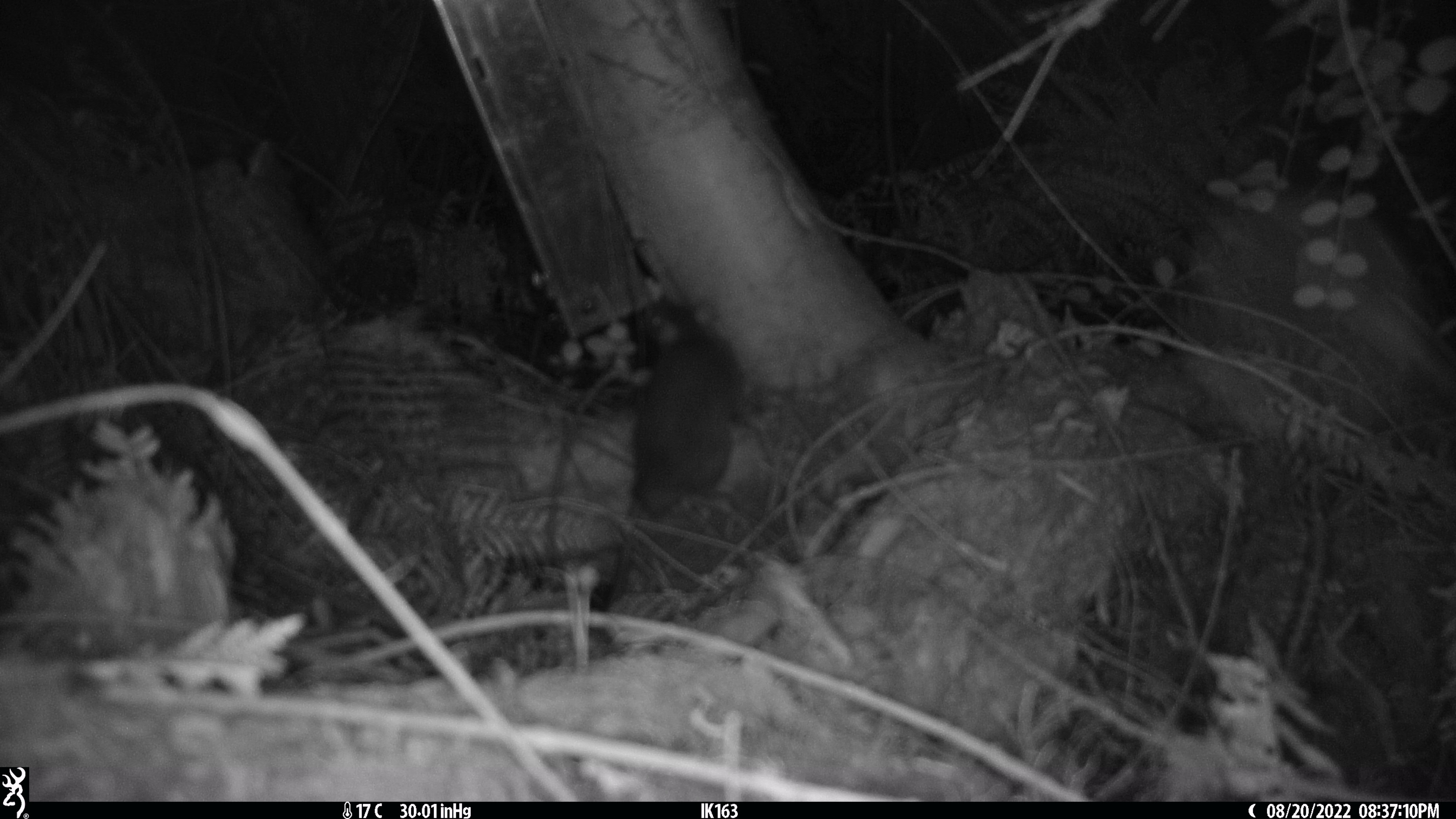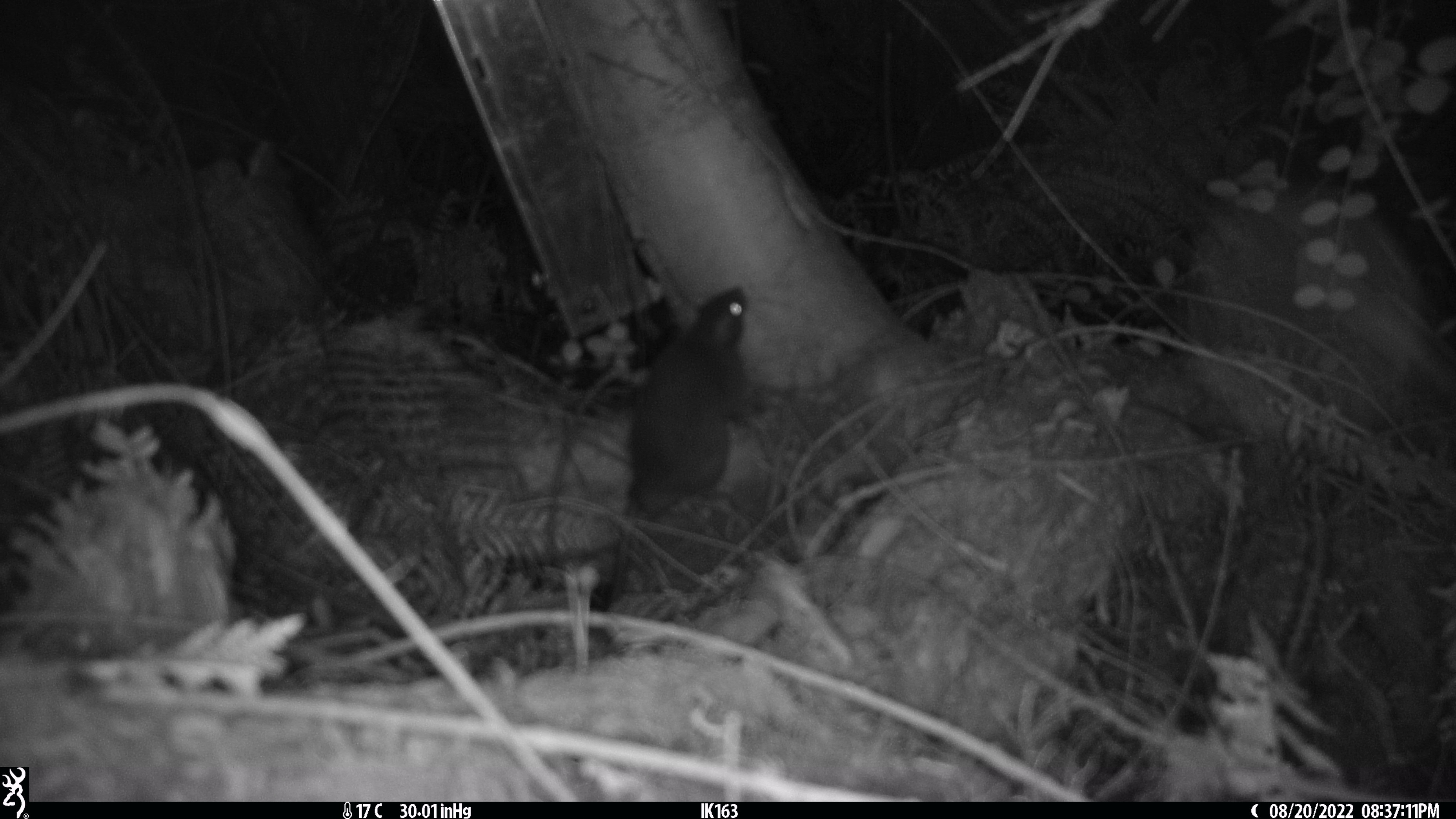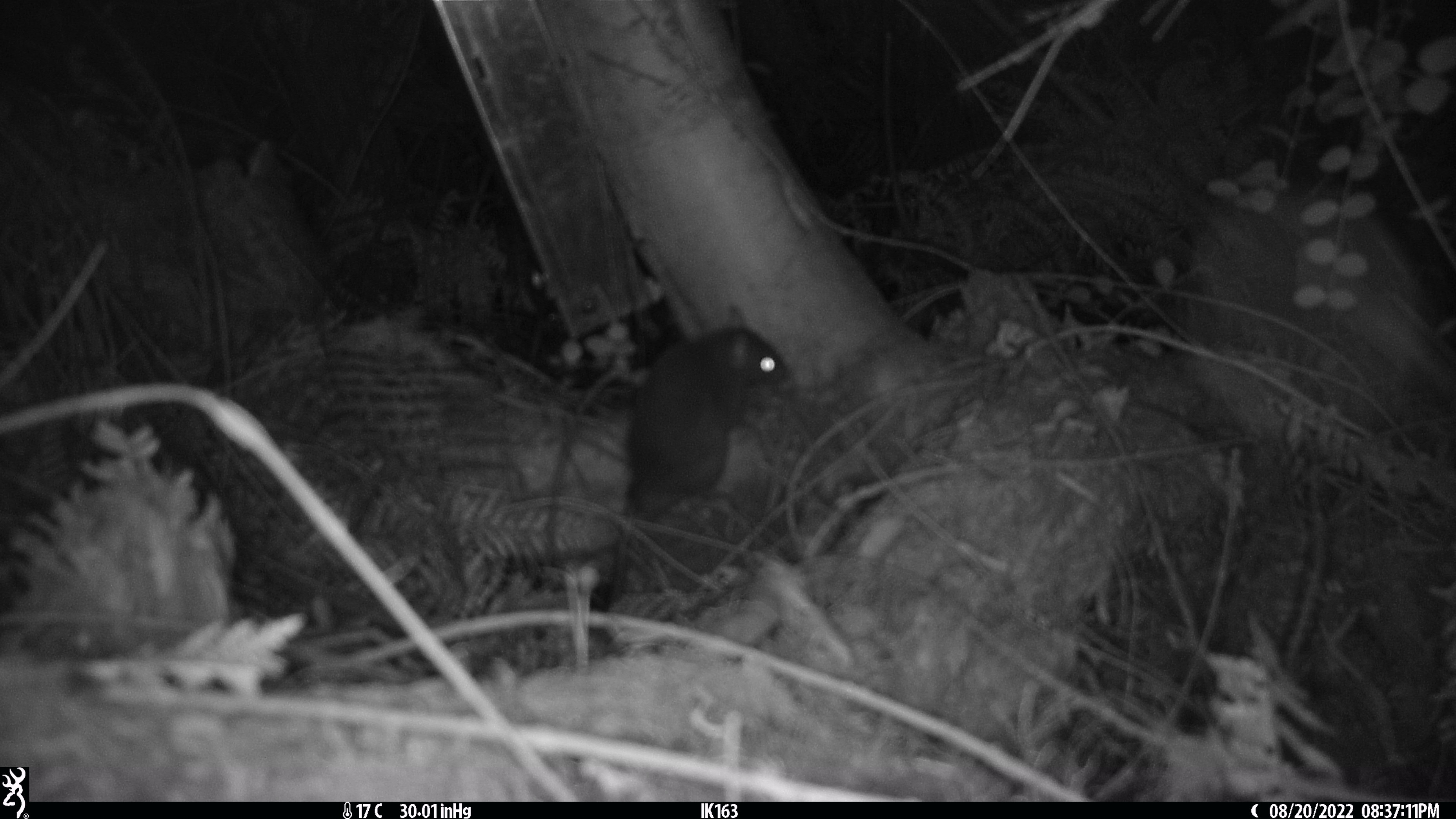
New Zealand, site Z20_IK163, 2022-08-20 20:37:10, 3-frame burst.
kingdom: Animalia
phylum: Chordata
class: Mammalia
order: Rodentia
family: Muridae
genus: Rattus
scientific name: Rattus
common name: rat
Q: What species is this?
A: Rat (Rattus).